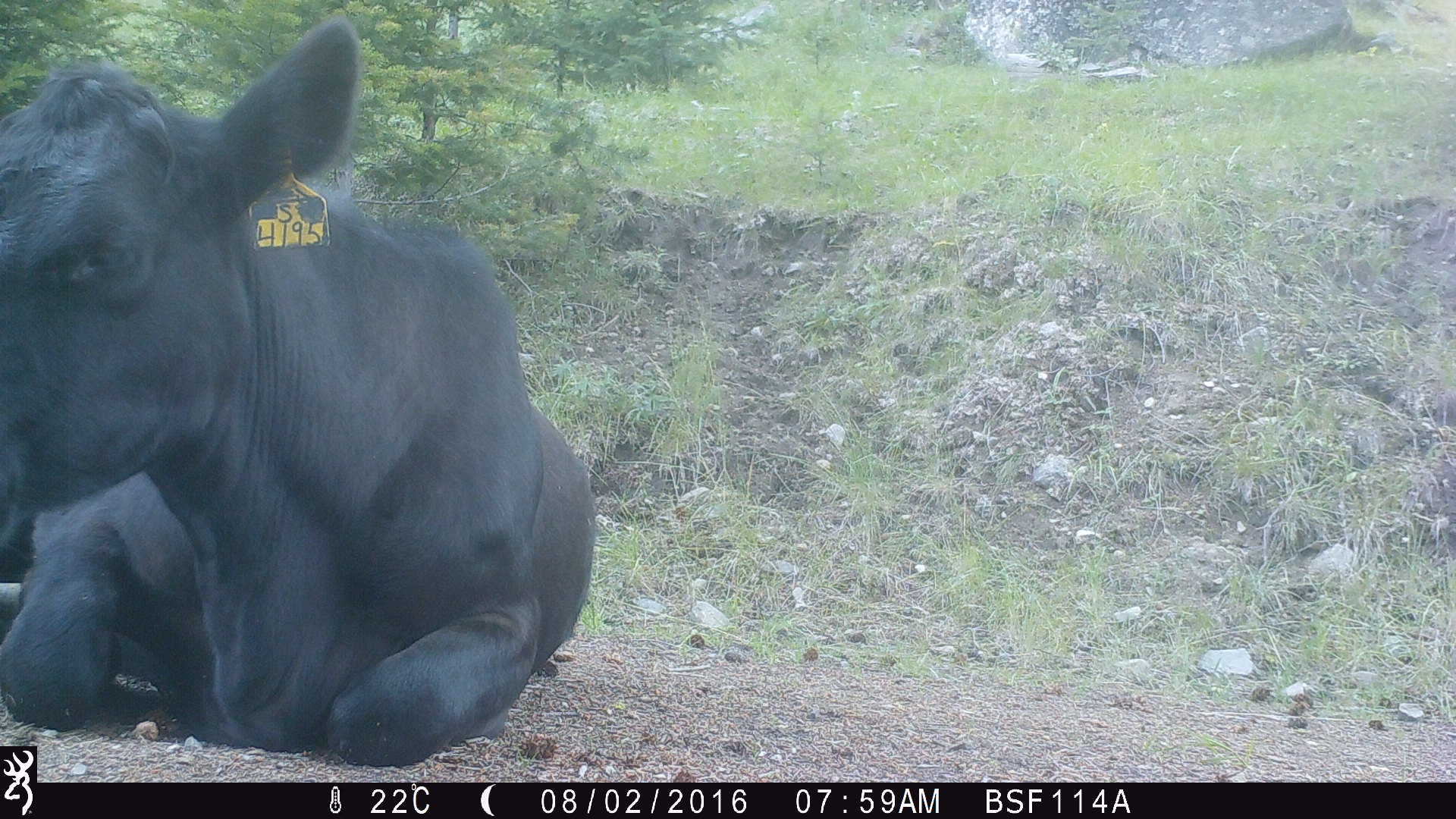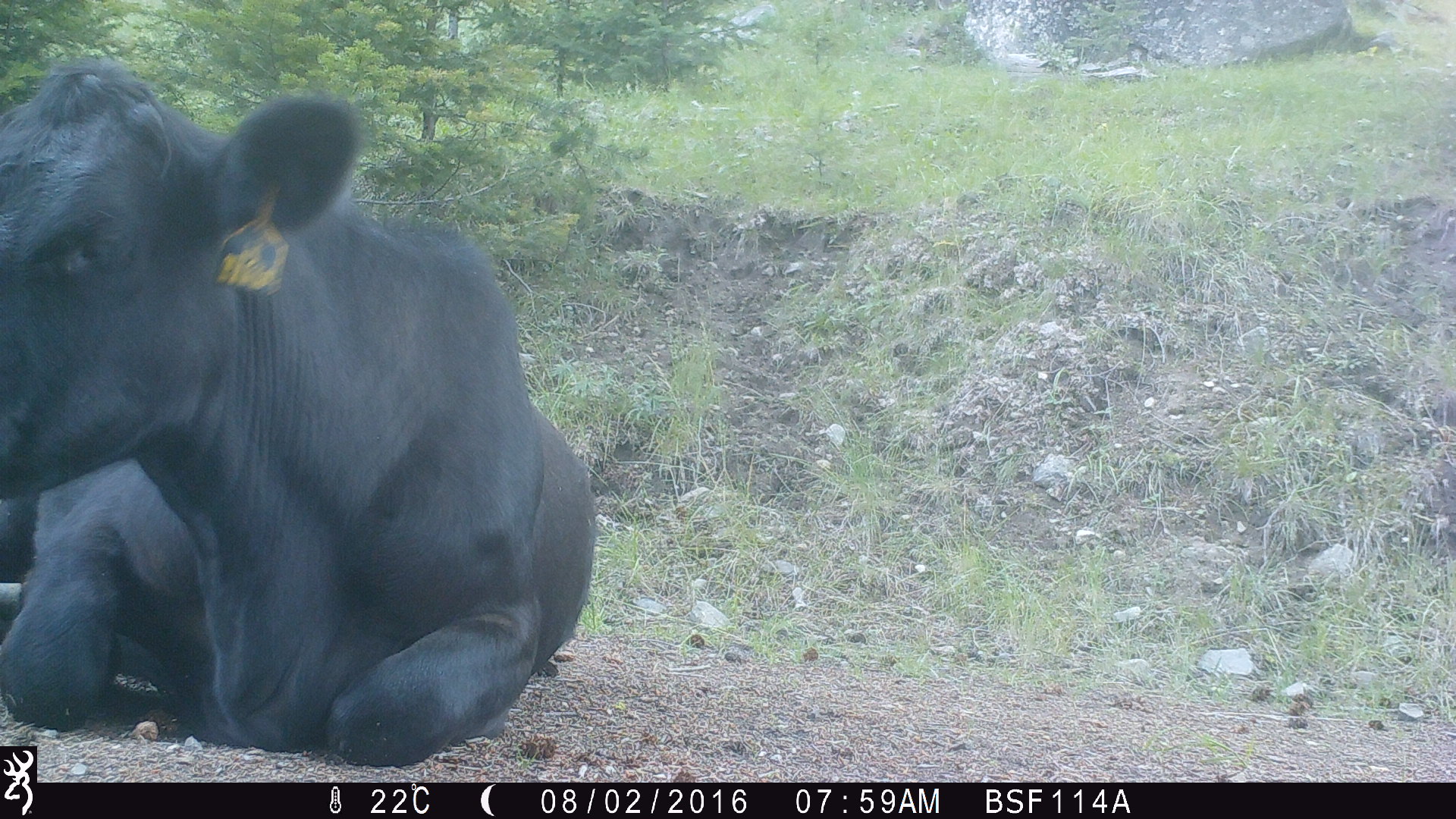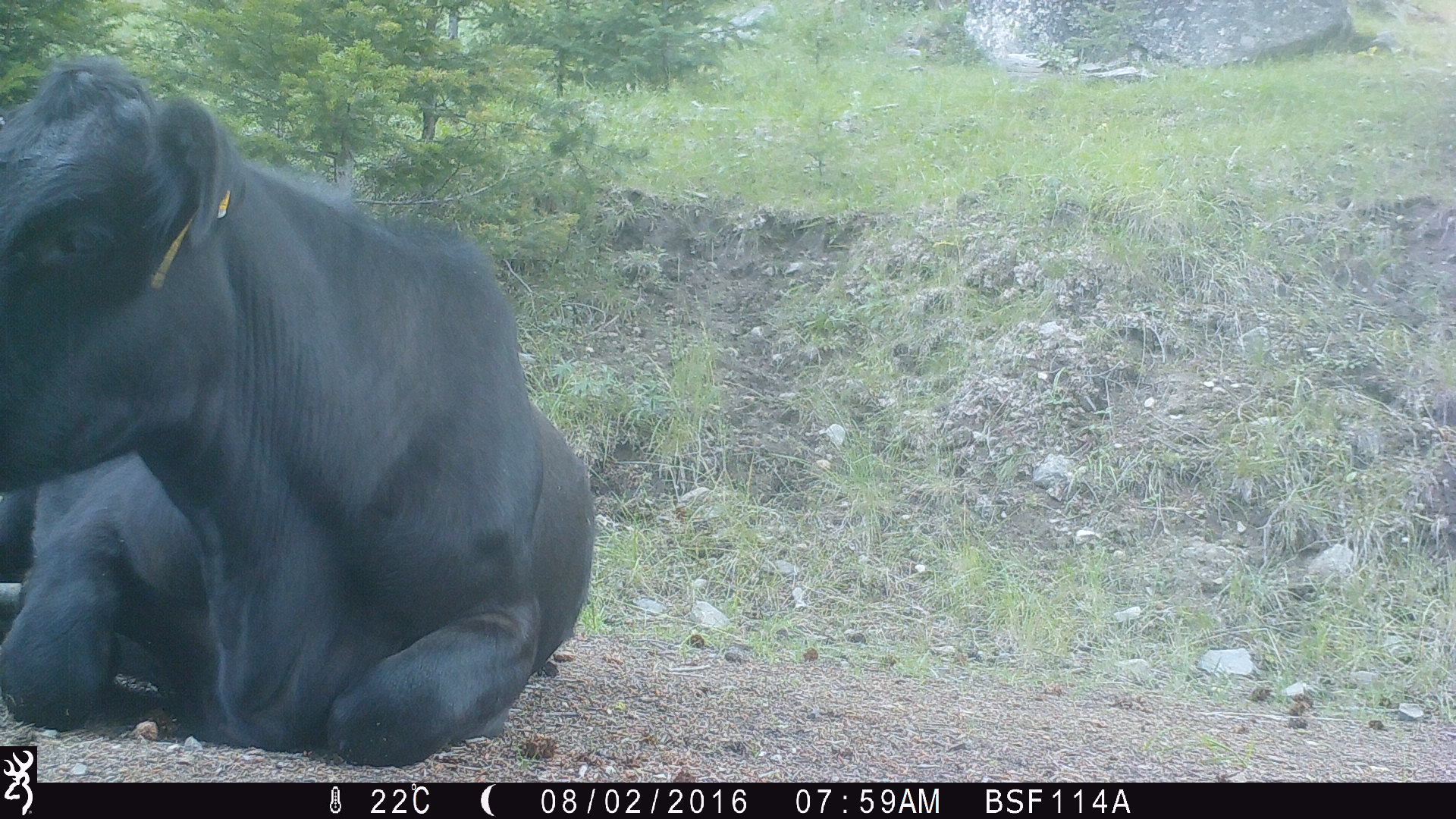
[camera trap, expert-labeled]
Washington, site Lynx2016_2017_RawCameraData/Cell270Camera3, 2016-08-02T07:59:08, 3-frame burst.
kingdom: Animalia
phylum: Chordata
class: Mammalia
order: Artiodactyla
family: Bovidae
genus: Bos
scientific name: Bos taurus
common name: domestic cattle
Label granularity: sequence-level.